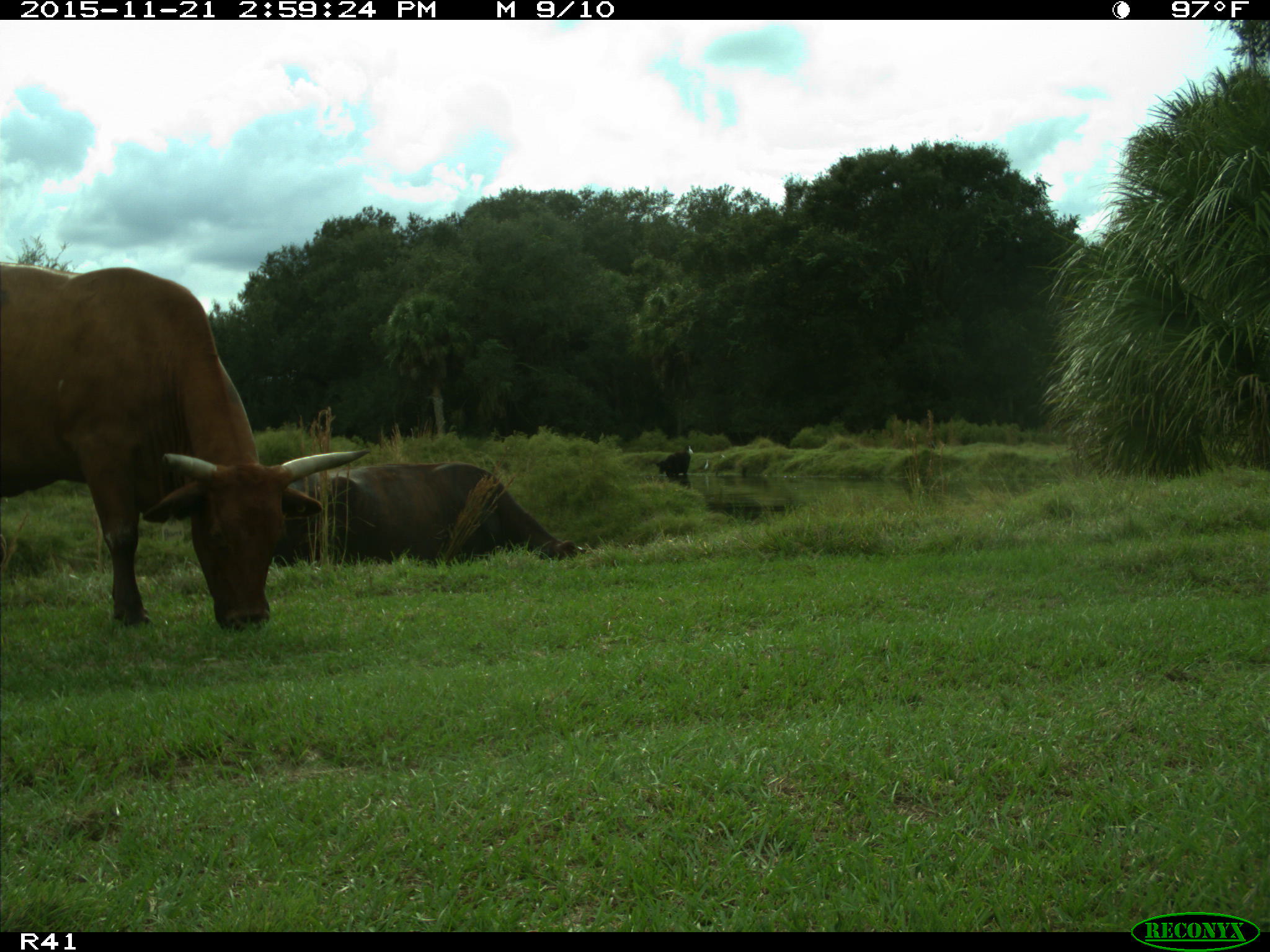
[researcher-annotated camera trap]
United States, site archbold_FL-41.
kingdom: Animalia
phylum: Chordata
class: Mammalia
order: Artiodactyla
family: Bovidae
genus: Bos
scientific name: Bos taurus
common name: domestic cow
Bos taurus (domestic cow).